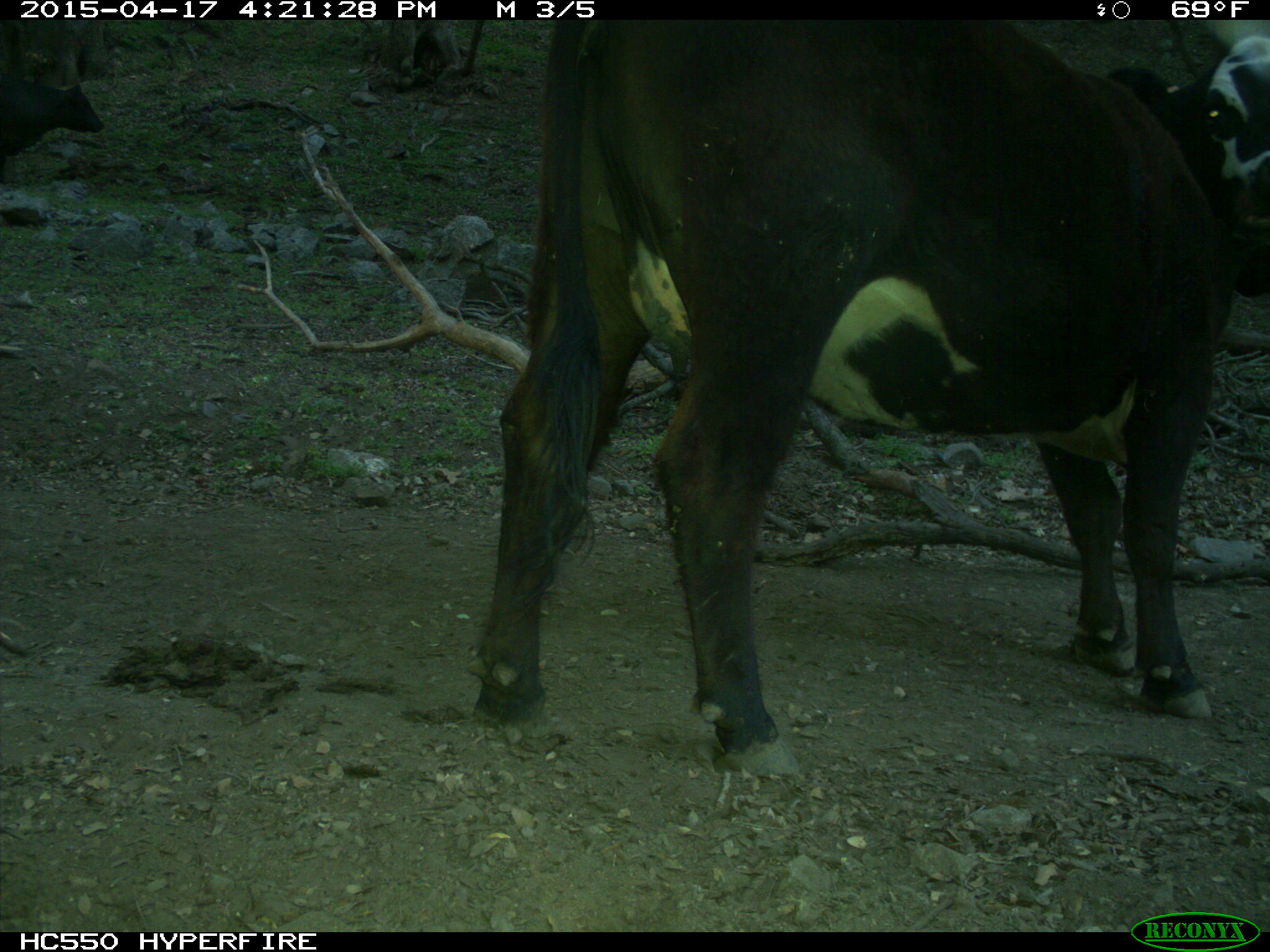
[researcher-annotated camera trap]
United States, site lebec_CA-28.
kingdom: Animalia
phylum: Chordata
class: Mammalia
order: Artiodactyla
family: Bovidae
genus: Bos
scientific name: Bos taurus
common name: domestic cow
Bos taurus (domestic cow).